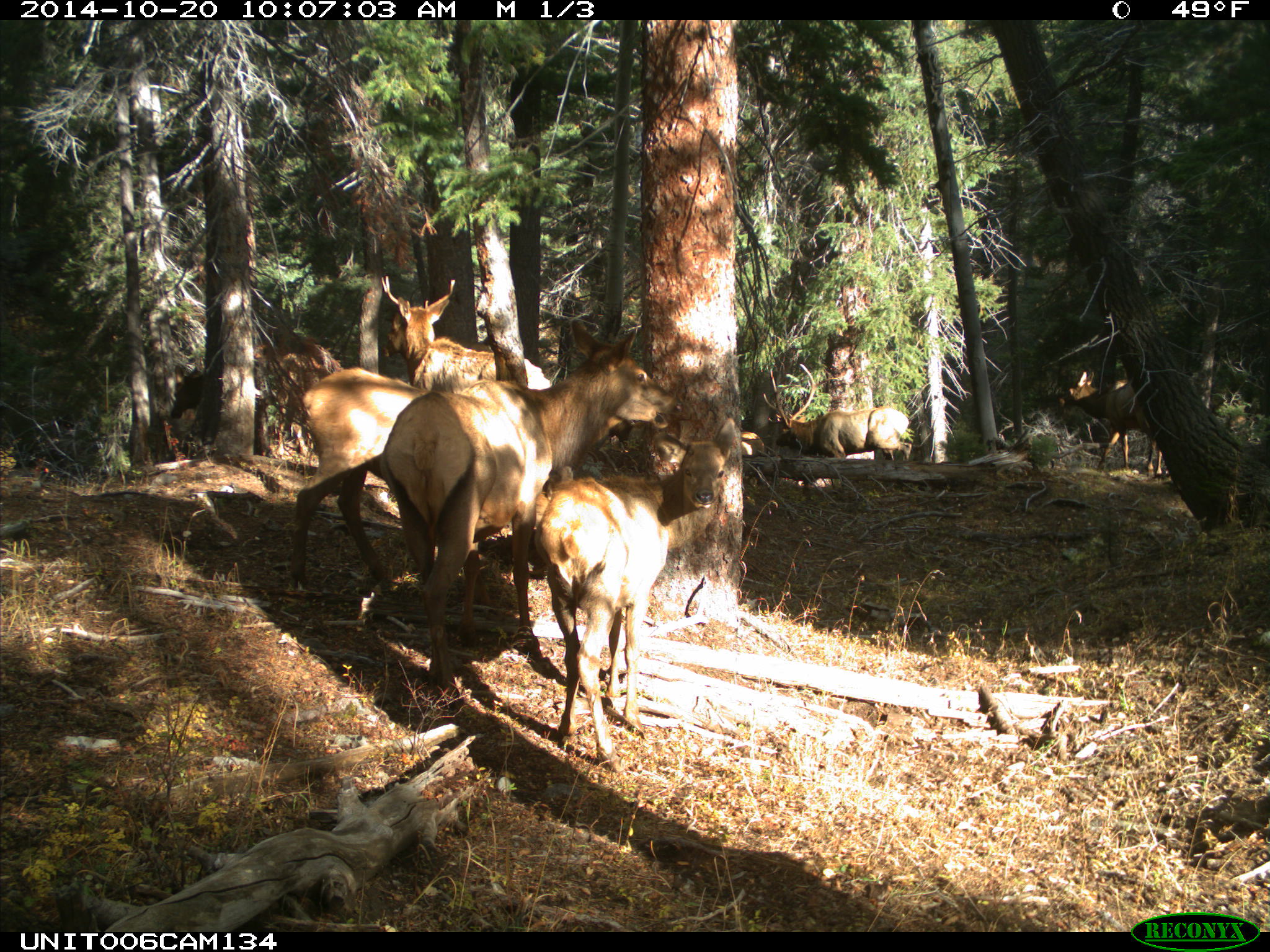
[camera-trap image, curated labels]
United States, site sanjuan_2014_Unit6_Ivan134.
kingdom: Animalia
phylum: Chordata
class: Mammalia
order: Artiodactyla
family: Cervidae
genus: Cervus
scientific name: Cervus elaphus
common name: red deer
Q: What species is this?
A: Cervus elaphus (red deer).